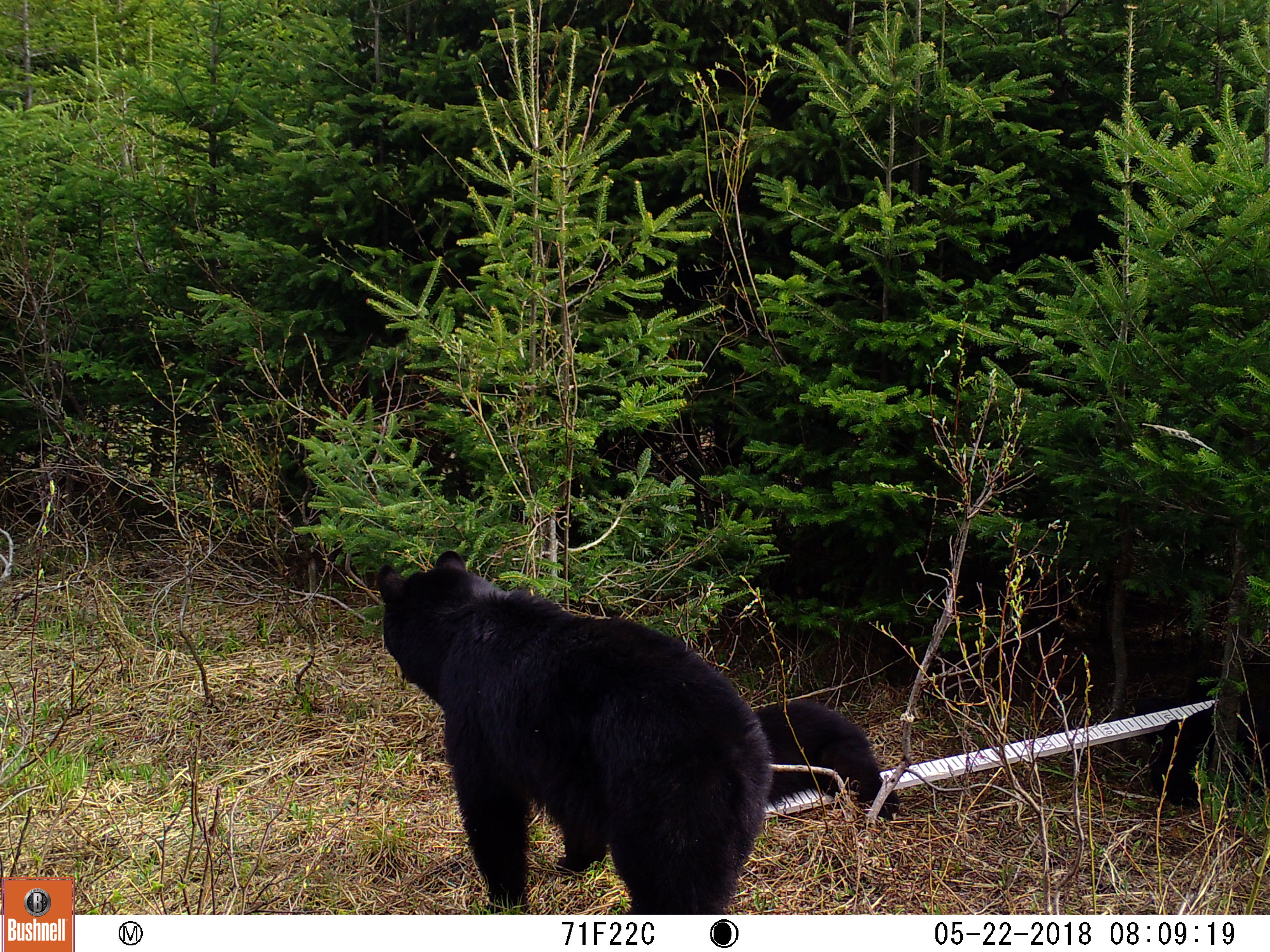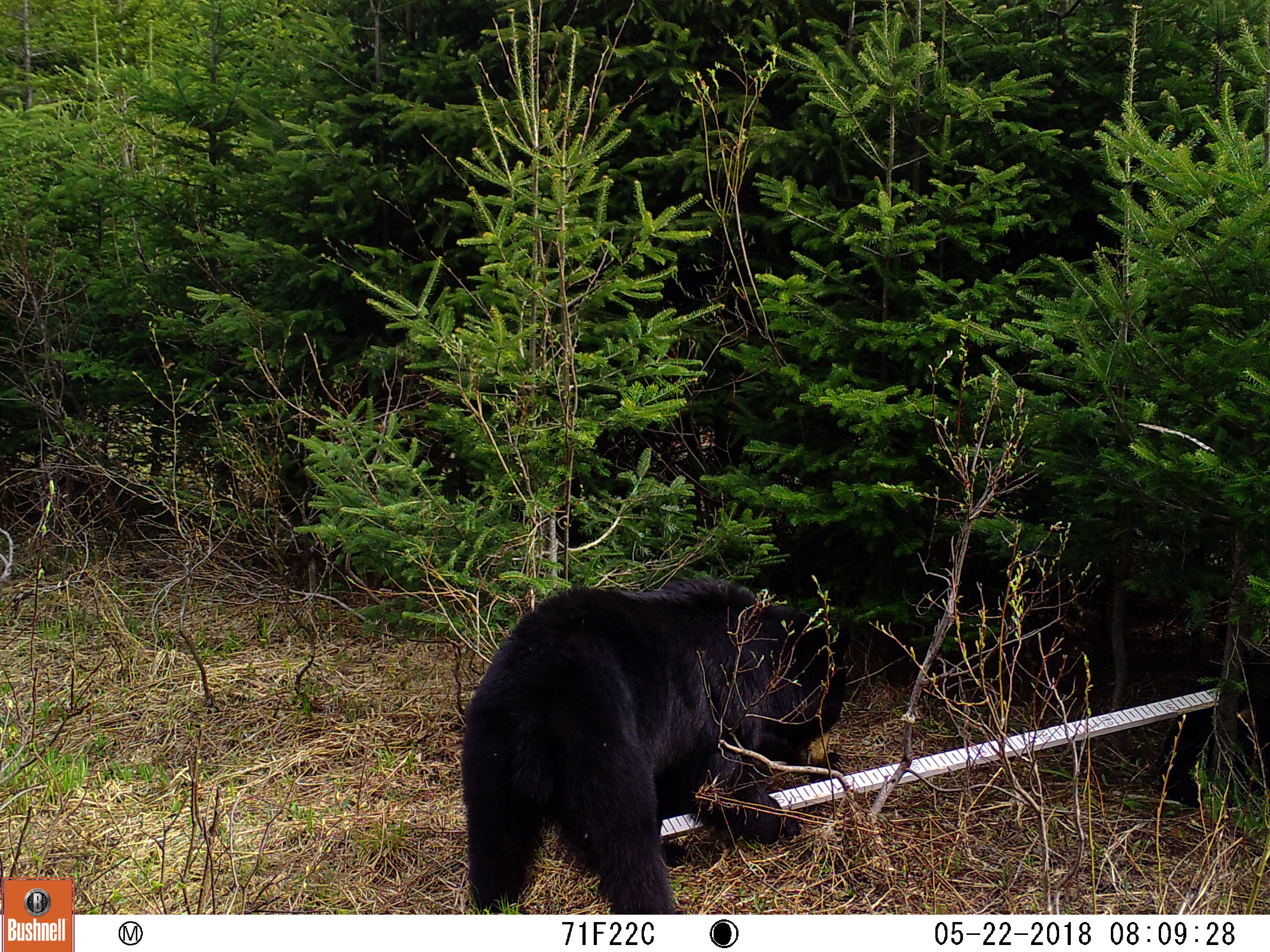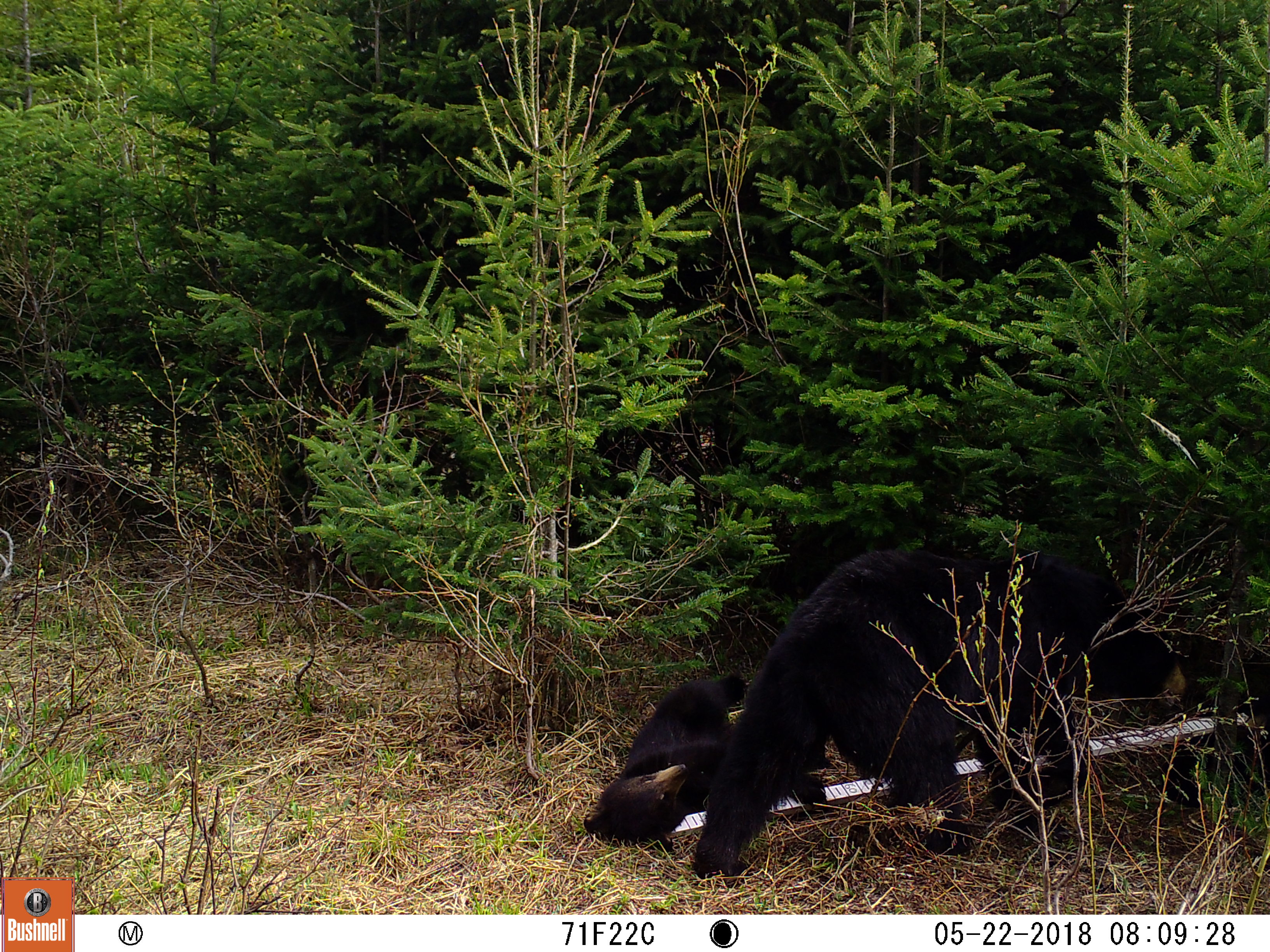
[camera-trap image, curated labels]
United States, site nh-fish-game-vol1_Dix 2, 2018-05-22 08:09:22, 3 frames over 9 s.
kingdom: Animalia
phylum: Chordata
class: Mammalia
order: Carnivora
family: Ursidae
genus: Ursus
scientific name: Ursus americanus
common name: black bear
Black bear (Ursus americanus).